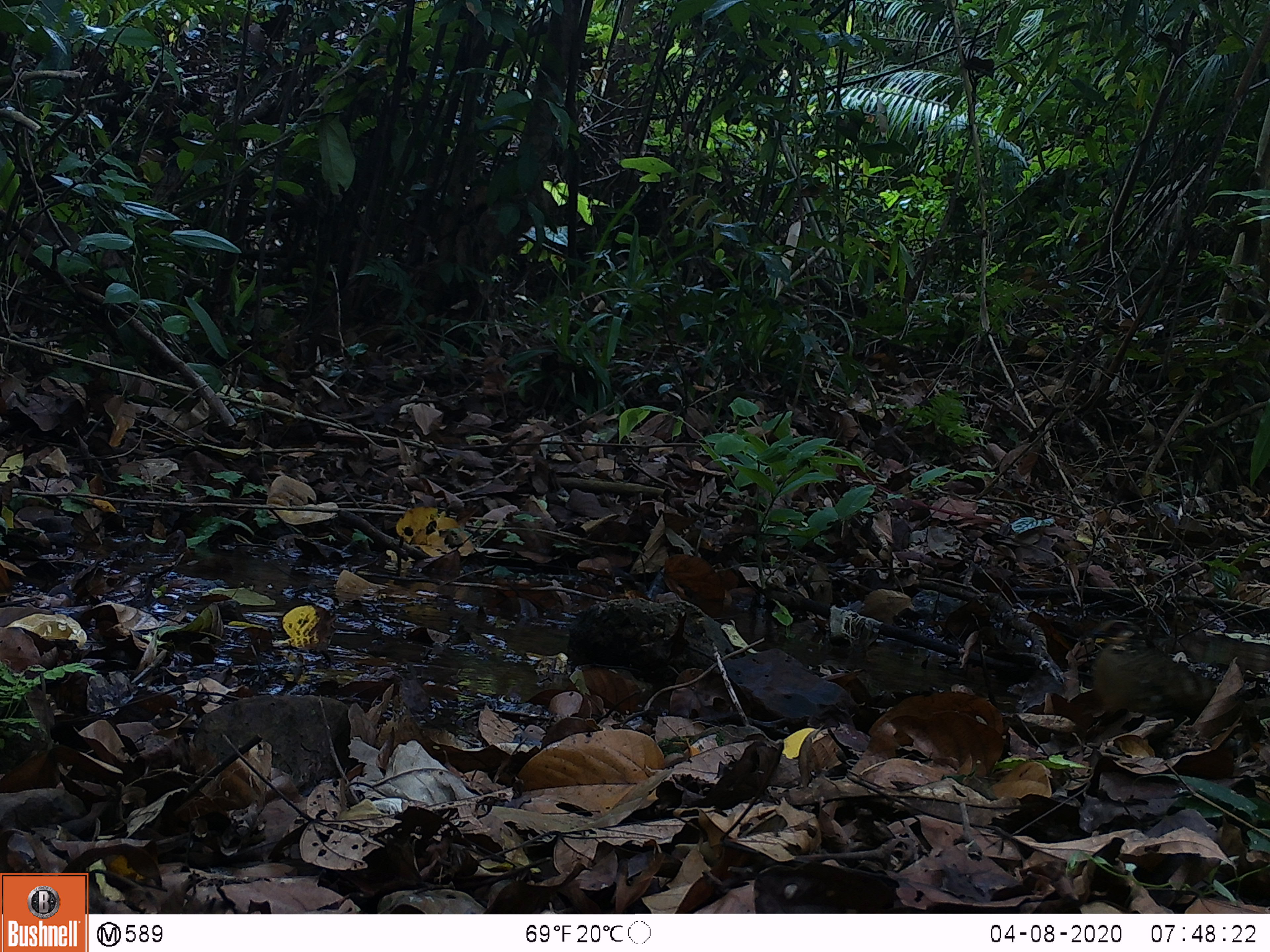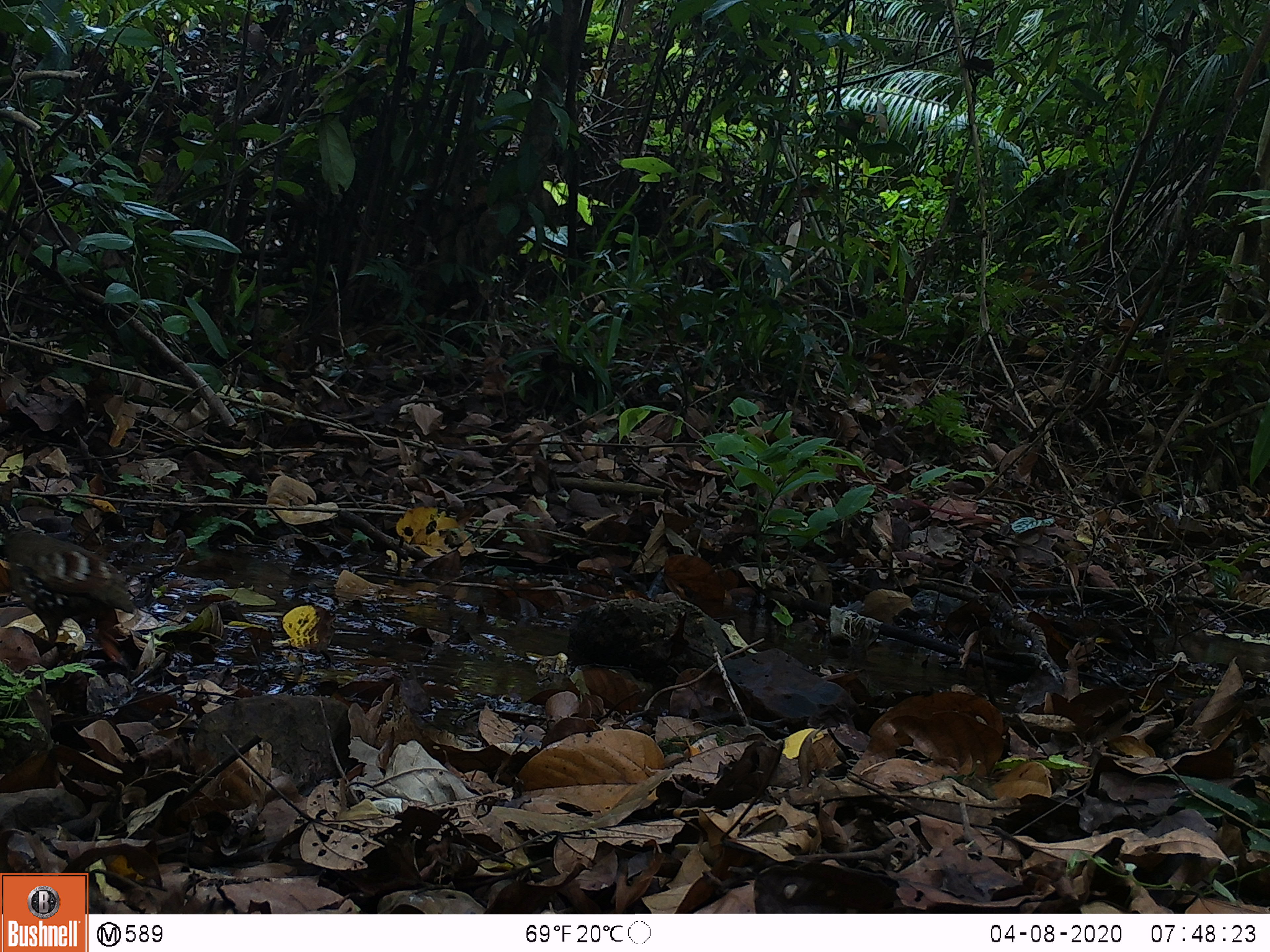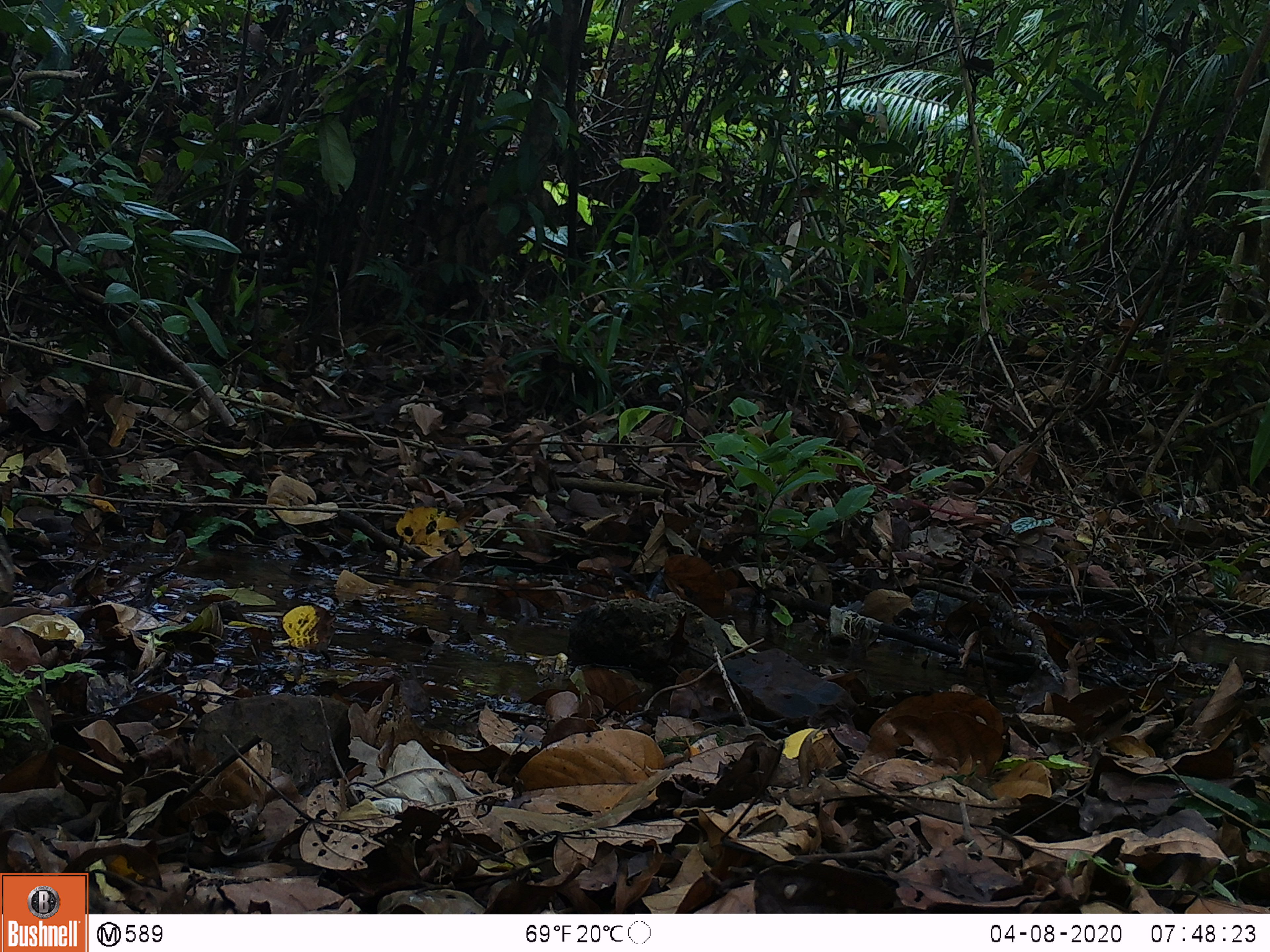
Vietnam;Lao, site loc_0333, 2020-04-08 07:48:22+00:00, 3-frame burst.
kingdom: Animalia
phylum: Chordata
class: Aves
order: Galliformes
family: Phasianidae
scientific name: Phasianidae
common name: partridge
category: unidentified partridge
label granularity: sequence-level